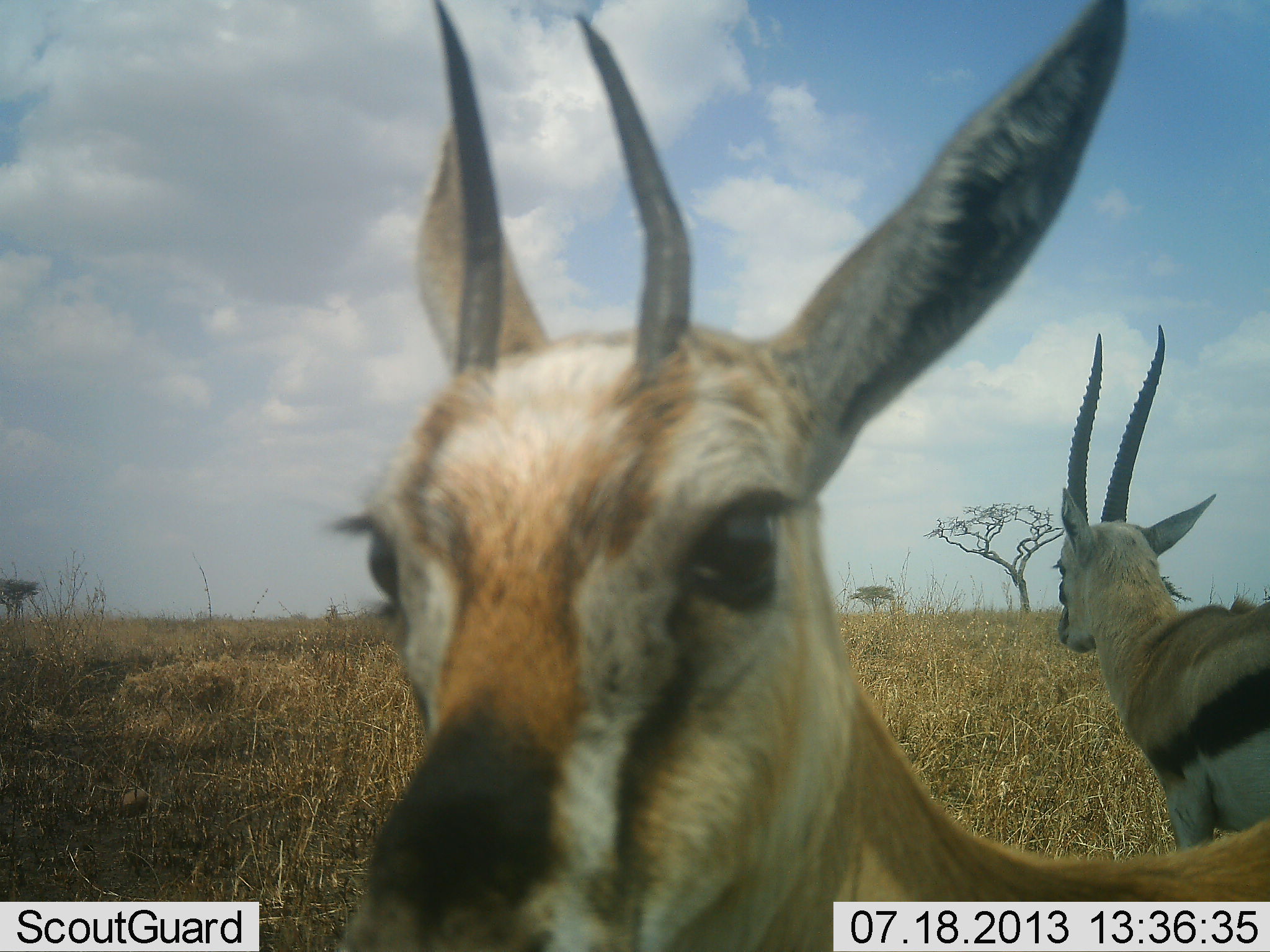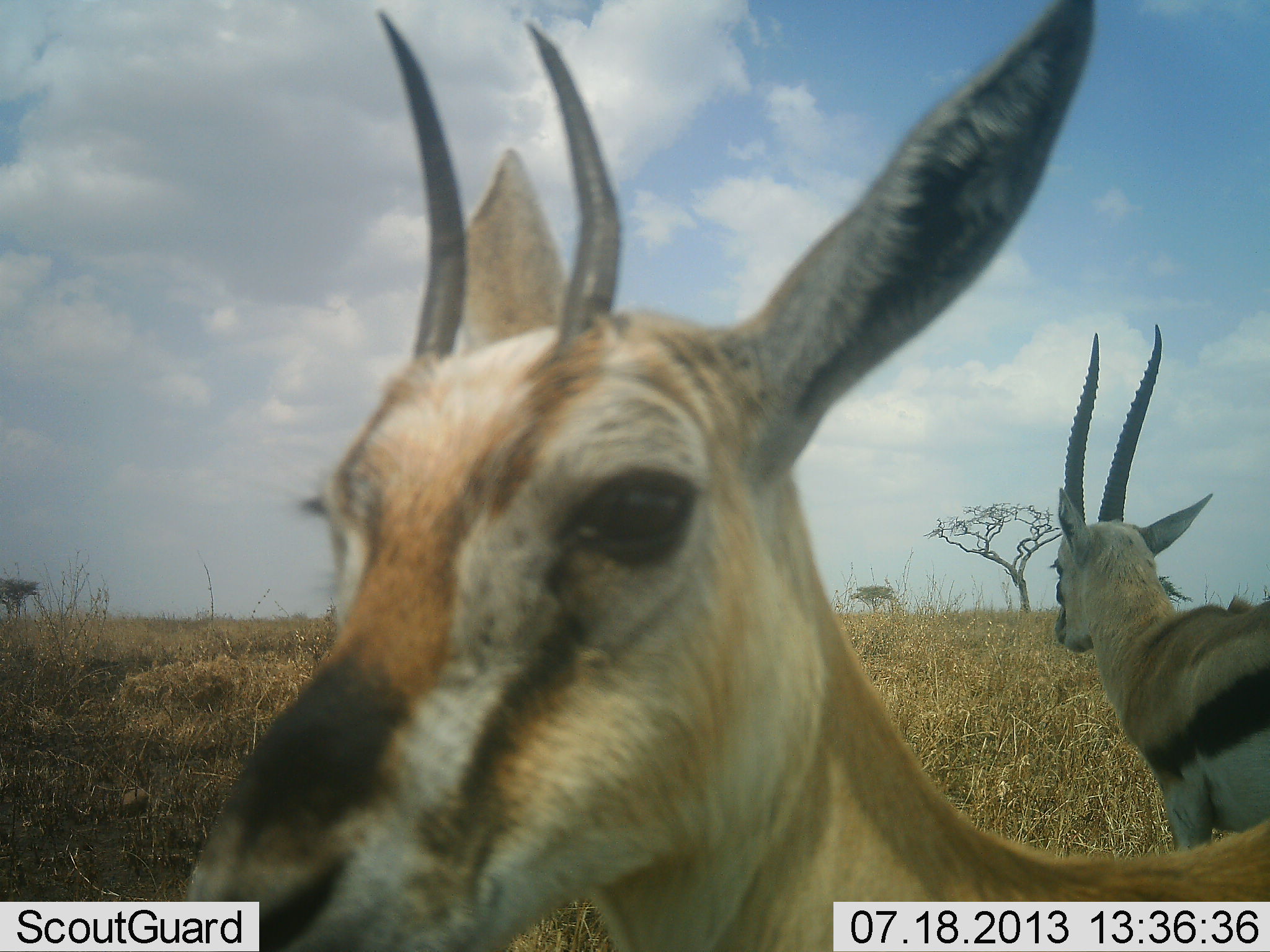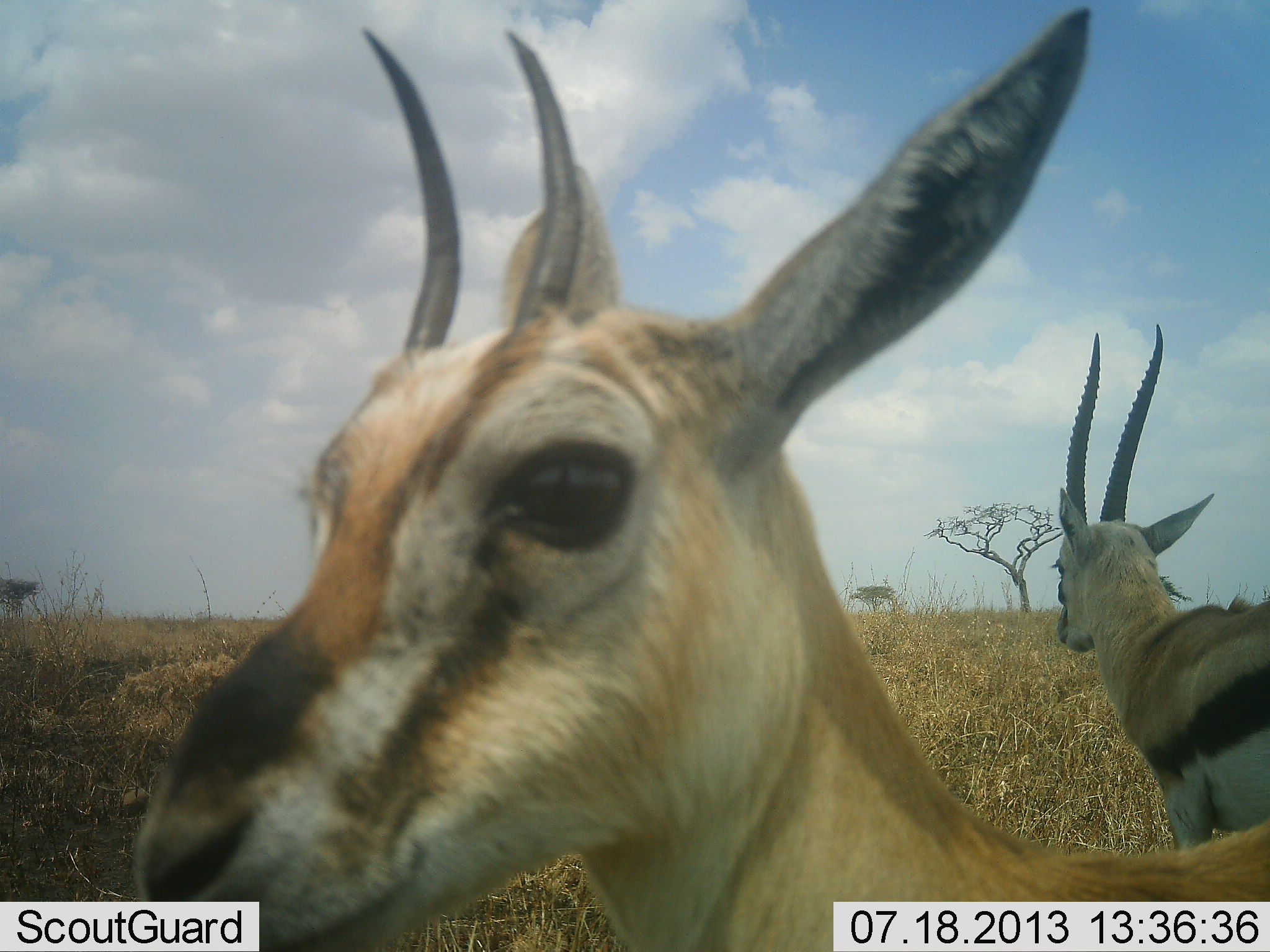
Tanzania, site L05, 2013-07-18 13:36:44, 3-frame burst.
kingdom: Animalia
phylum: Chordata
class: Mammalia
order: Artiodactyla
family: Bovidae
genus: Eudorcas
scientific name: Eudorcas thomsonii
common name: thomson's gazelle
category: gazellethomsons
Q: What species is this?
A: Gazellethomsons (thomson's gazelle) (Eudorcas thomsonii).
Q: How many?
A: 2.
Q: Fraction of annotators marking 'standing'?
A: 100%.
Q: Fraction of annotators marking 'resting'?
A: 0%.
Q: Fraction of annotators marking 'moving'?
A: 10%.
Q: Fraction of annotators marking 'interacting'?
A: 10%.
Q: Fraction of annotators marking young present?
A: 0%.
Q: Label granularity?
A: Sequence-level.